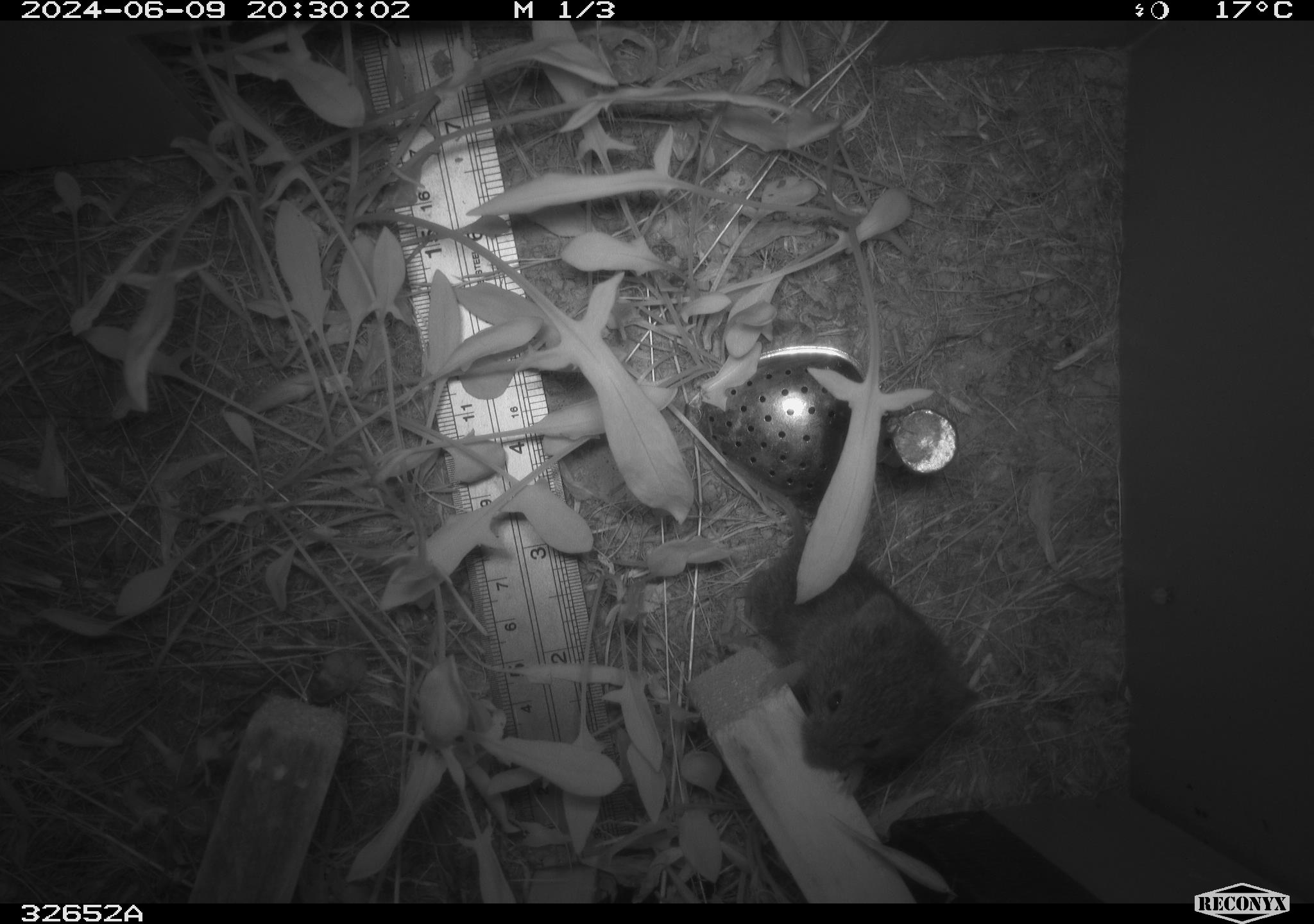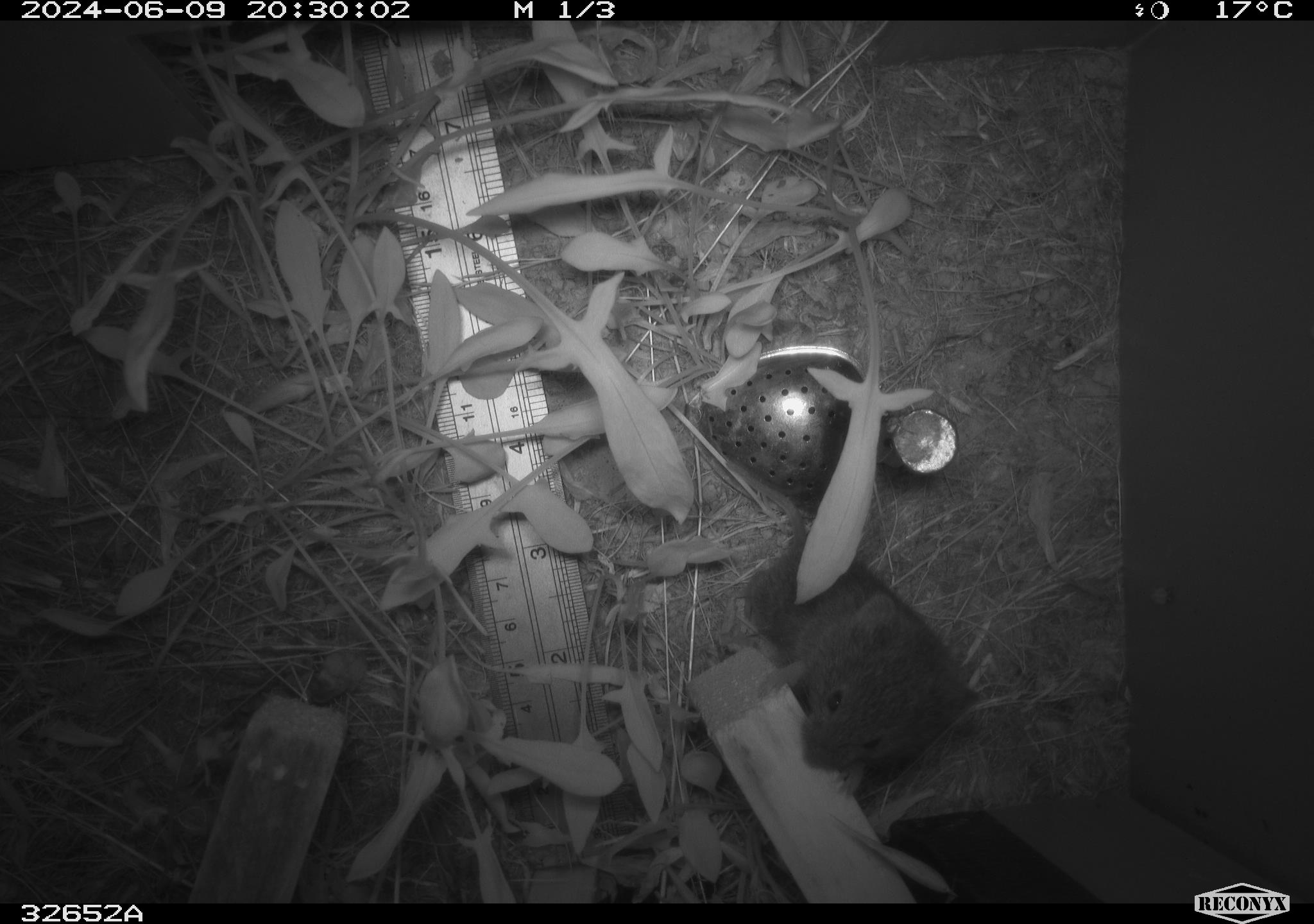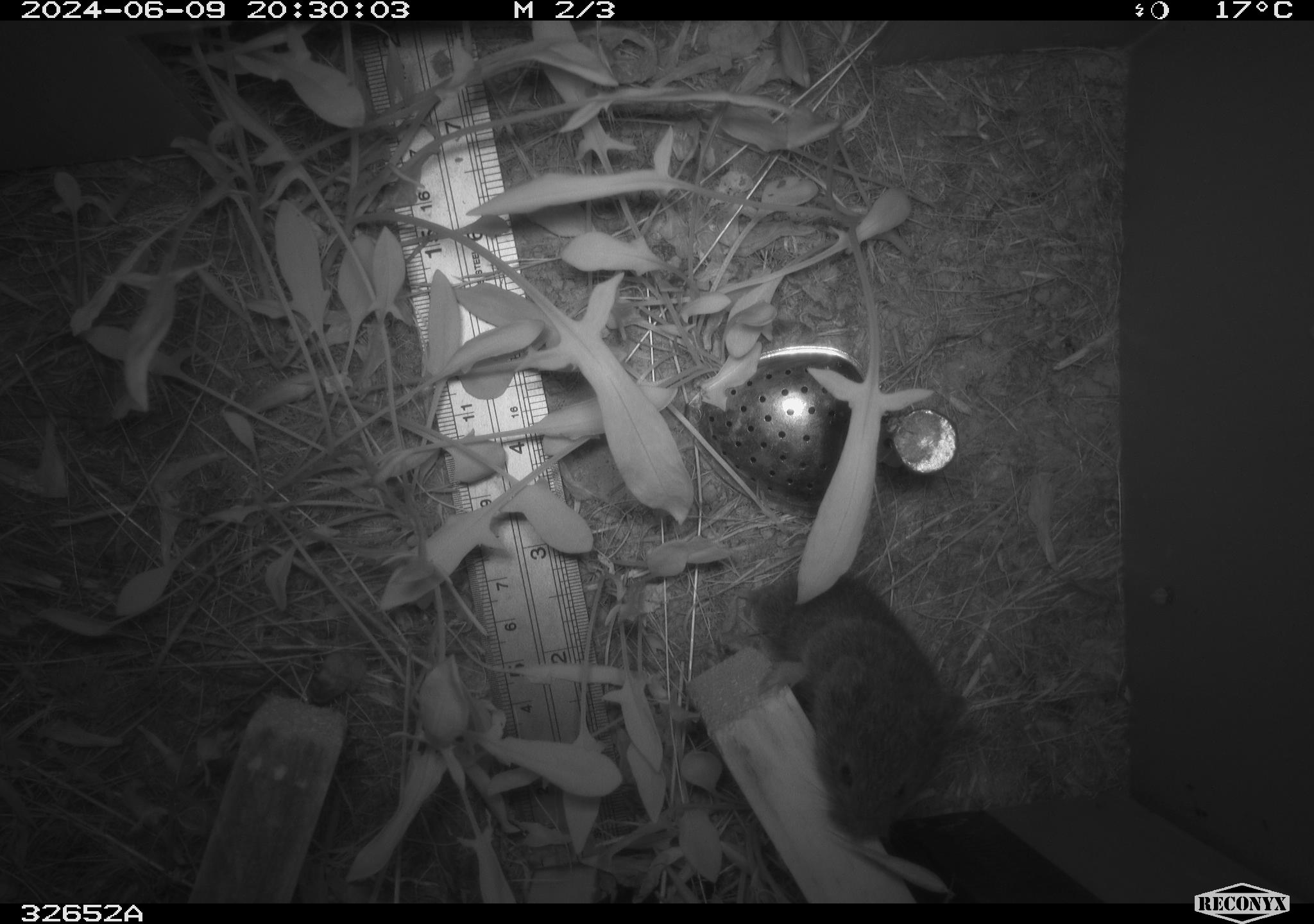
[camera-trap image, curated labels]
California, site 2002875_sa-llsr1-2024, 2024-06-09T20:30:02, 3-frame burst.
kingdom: Animalia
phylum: Chordata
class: Mammalia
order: Rodentia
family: Cricetidae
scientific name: Arvicolinae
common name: voles, lemmings, and muskrats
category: arvicolinae subfamily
Arvicolinae subfamily (voles, lemmings, and muskrats) (Arvicolinae).